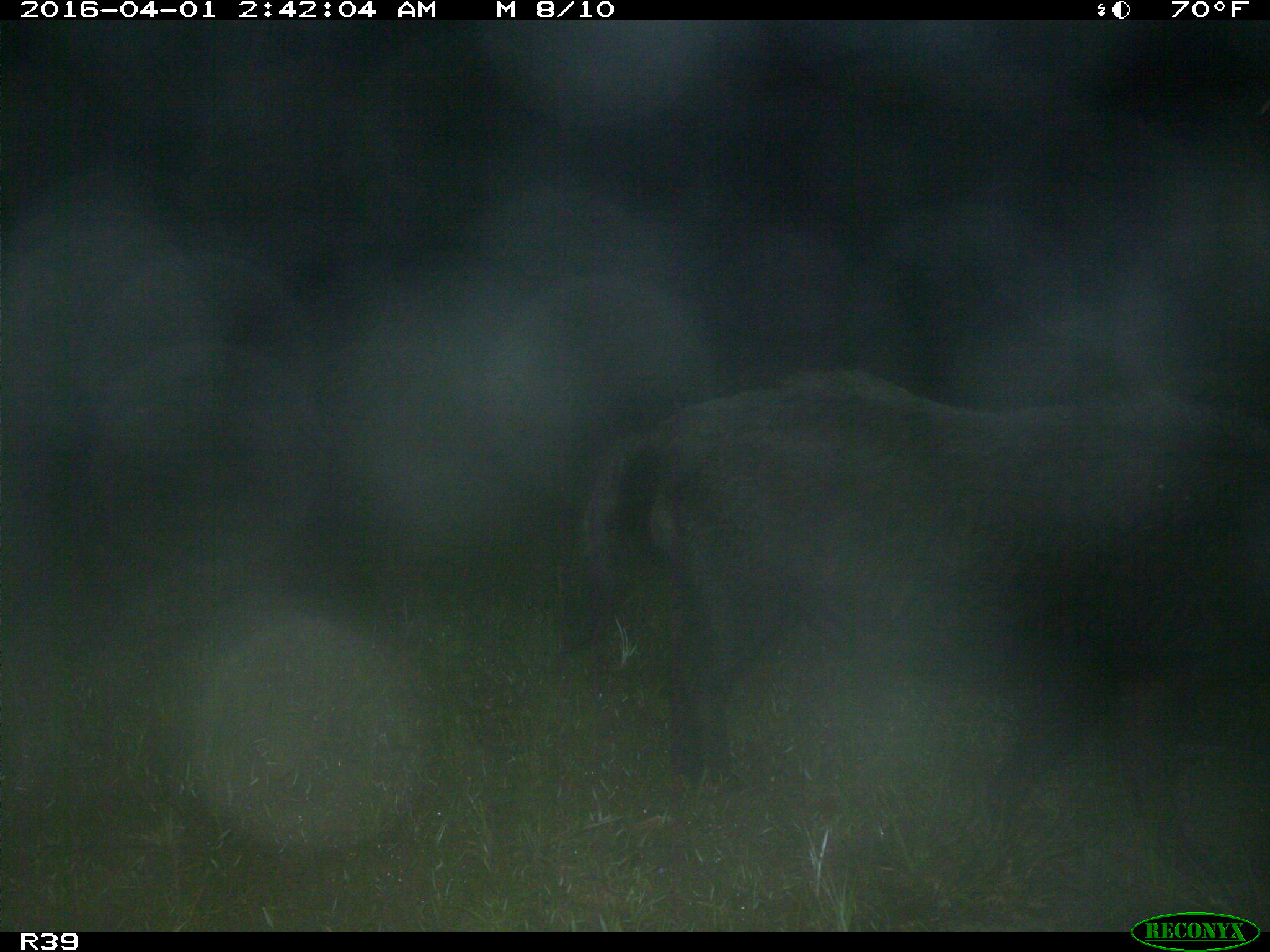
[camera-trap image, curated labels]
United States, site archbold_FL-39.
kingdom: Animalia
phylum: Chordata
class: Mammalia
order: Artiodactyla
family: Suidae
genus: Sus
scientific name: Sus scrofa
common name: wild boar